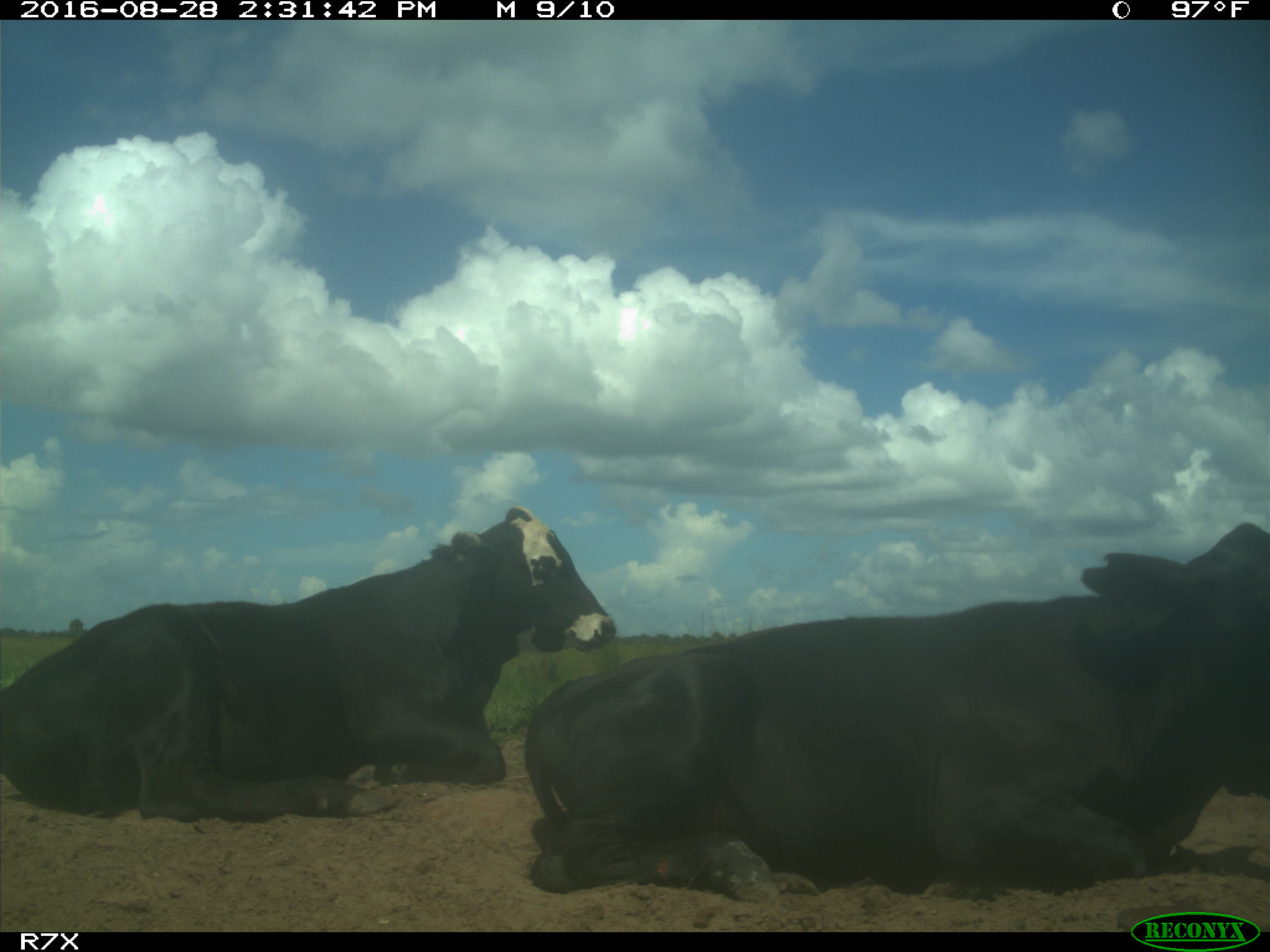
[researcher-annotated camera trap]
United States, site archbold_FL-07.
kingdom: Animalia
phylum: Chordata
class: Mammalia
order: Artiodactyla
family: Bovidae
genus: Bos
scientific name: Bos taurus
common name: domestic cow